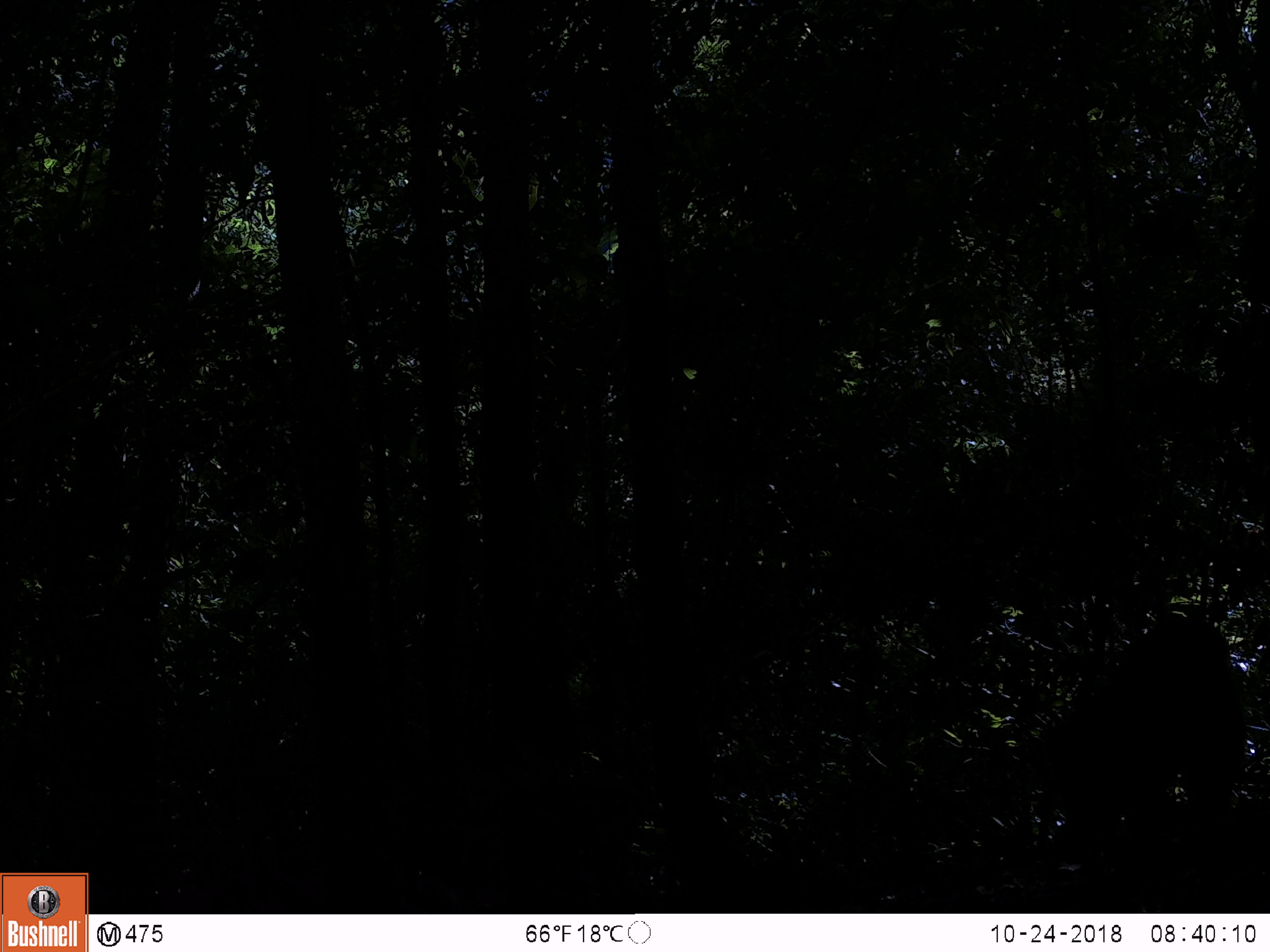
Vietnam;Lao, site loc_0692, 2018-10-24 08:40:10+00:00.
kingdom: Animalia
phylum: Chordata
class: Mammalia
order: Primates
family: Cercopithecidae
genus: Macaca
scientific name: Macaca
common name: macaque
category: unidentified macaque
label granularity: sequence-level